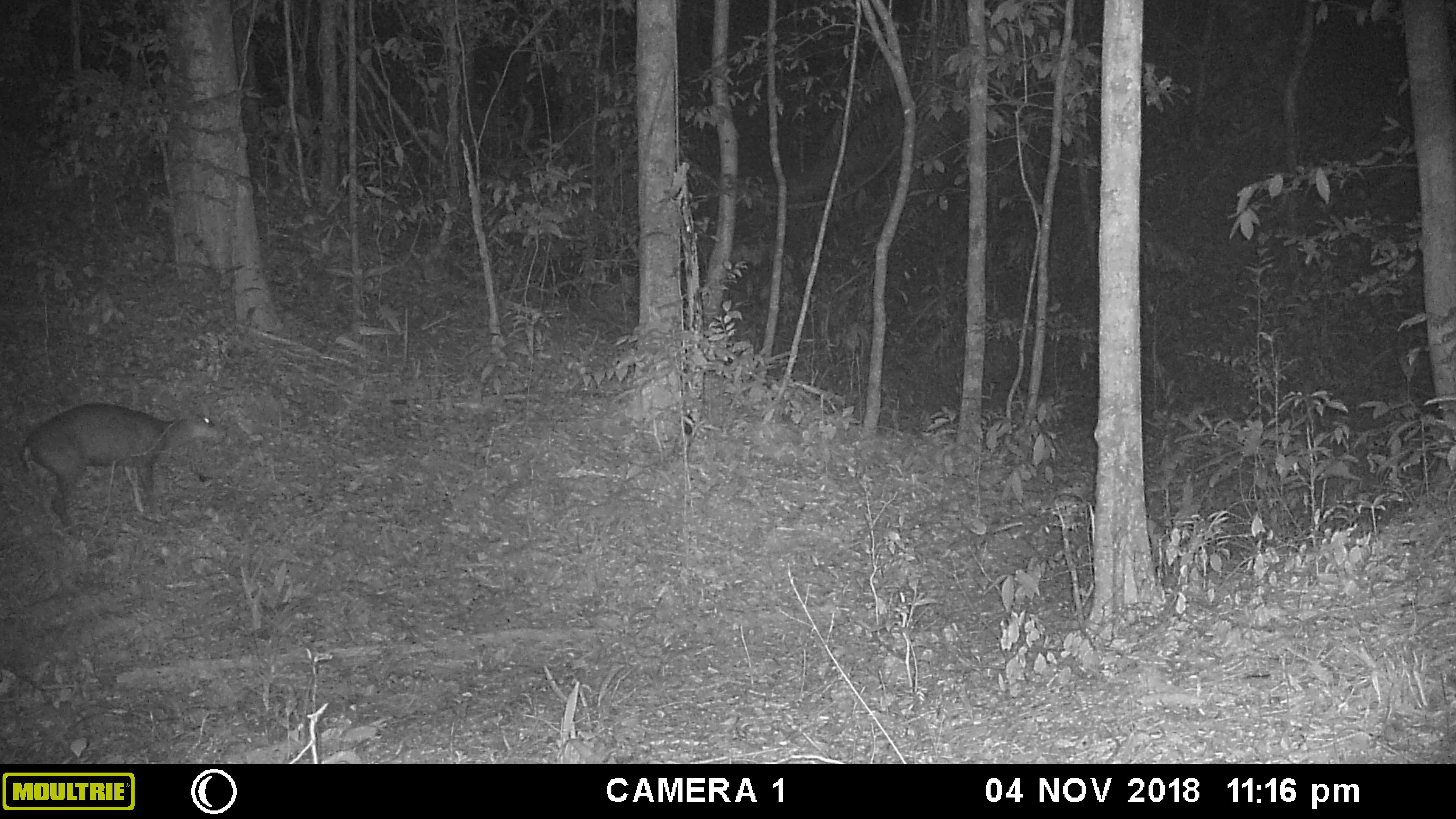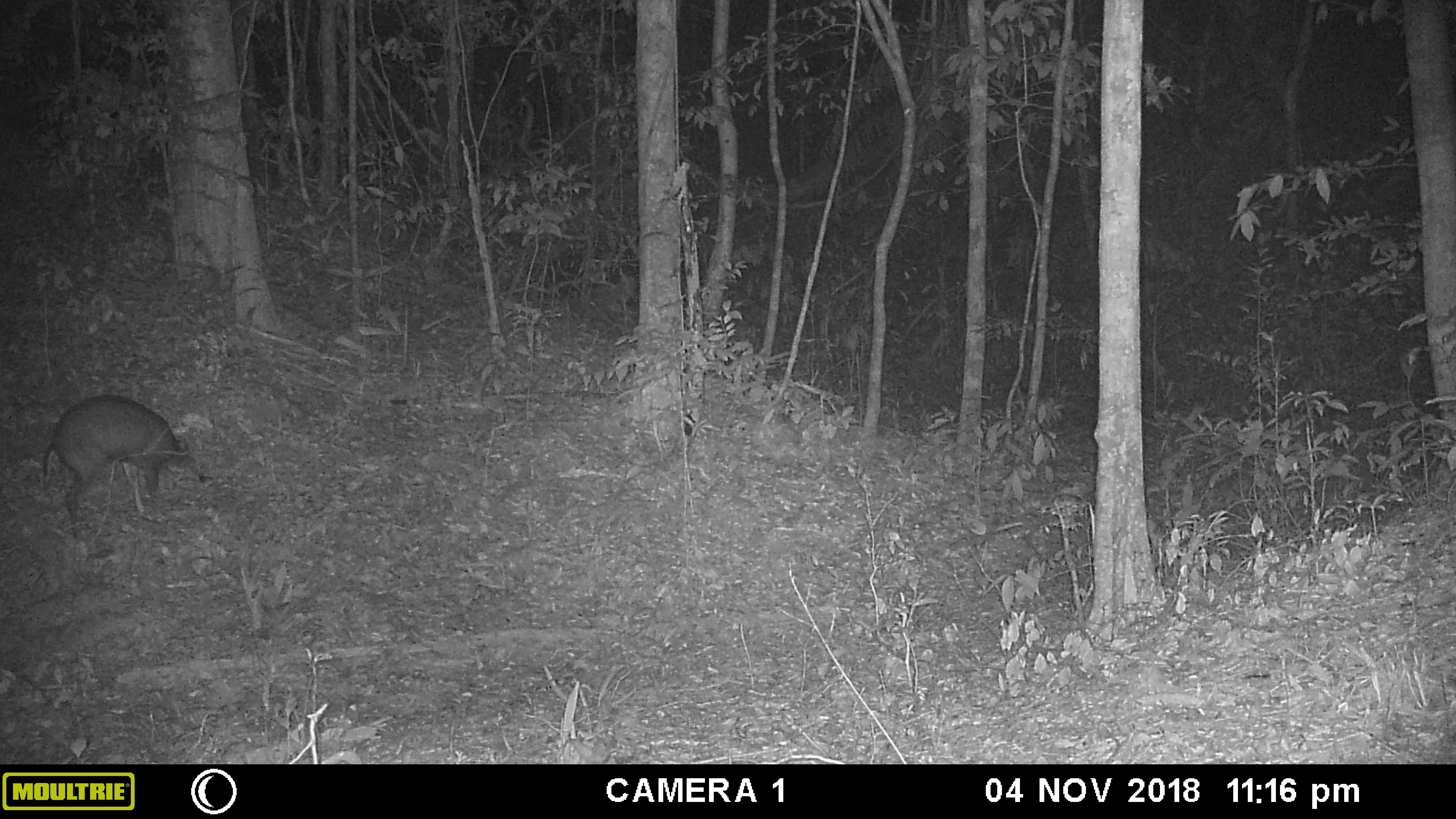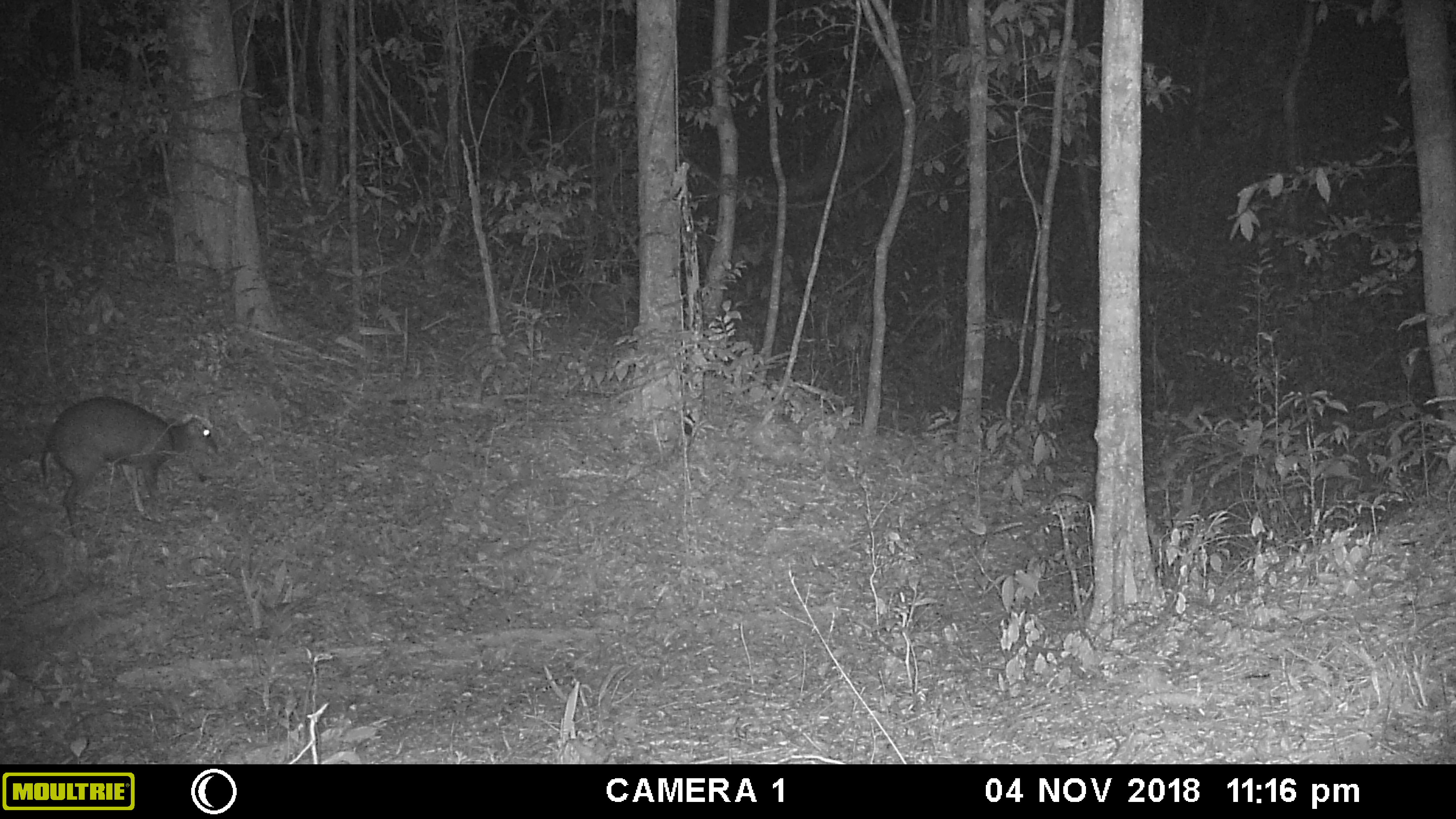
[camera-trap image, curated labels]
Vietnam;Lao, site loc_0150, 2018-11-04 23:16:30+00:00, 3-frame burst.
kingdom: Animalia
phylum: Chordata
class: Mammalia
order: Artiodactyla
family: Cervidae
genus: Muntiacus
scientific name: Muntiacus rooseveltorum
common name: roosevelt's muntjac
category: roosevelts muntjac group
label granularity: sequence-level